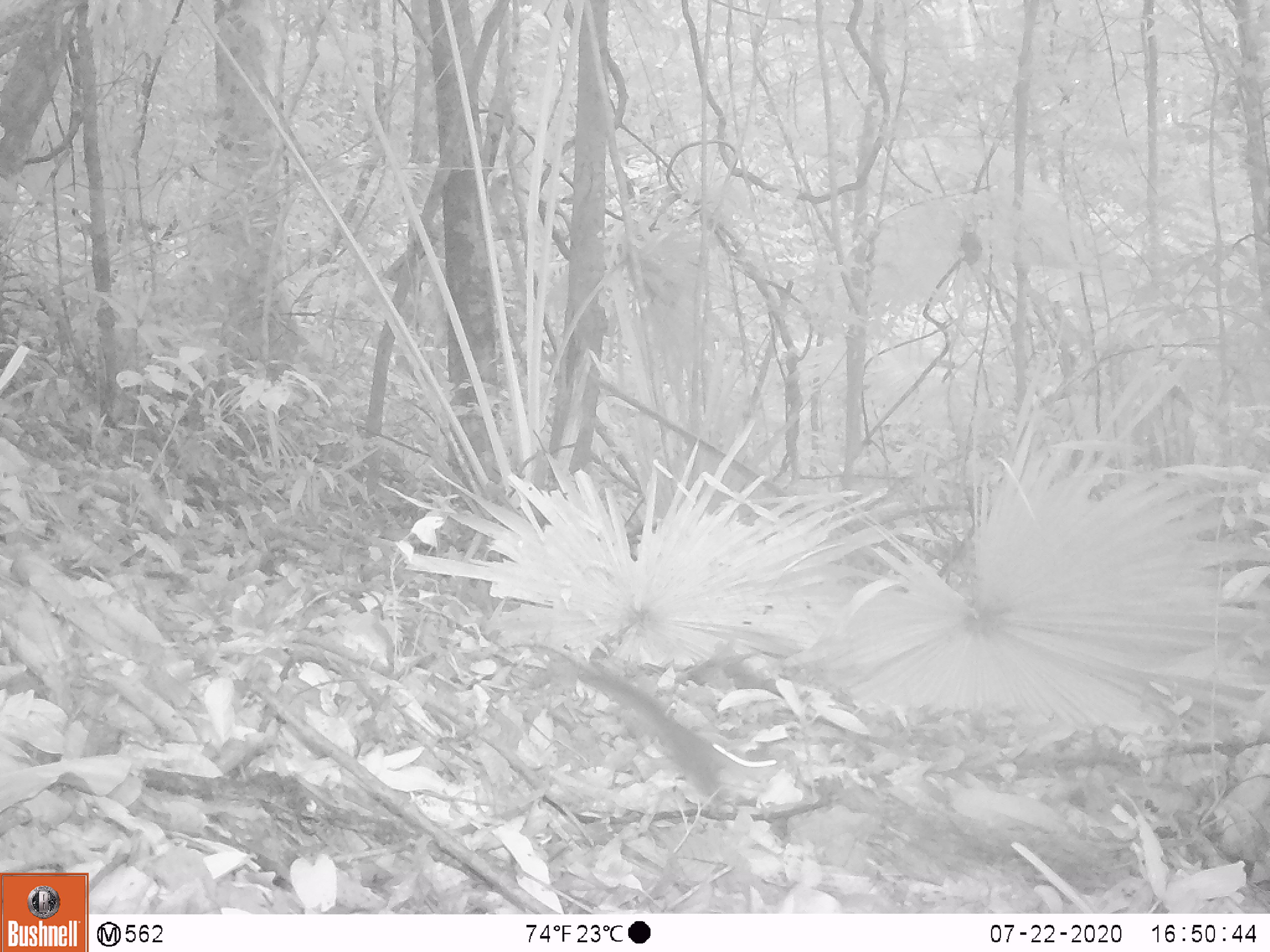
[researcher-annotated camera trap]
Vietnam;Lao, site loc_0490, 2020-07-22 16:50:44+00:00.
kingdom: Animalia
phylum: Chordata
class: Mammalia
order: Rodentia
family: Sciuridae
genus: Sciurus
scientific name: Sciurus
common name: squirrel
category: unidentified squirrel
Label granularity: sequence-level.